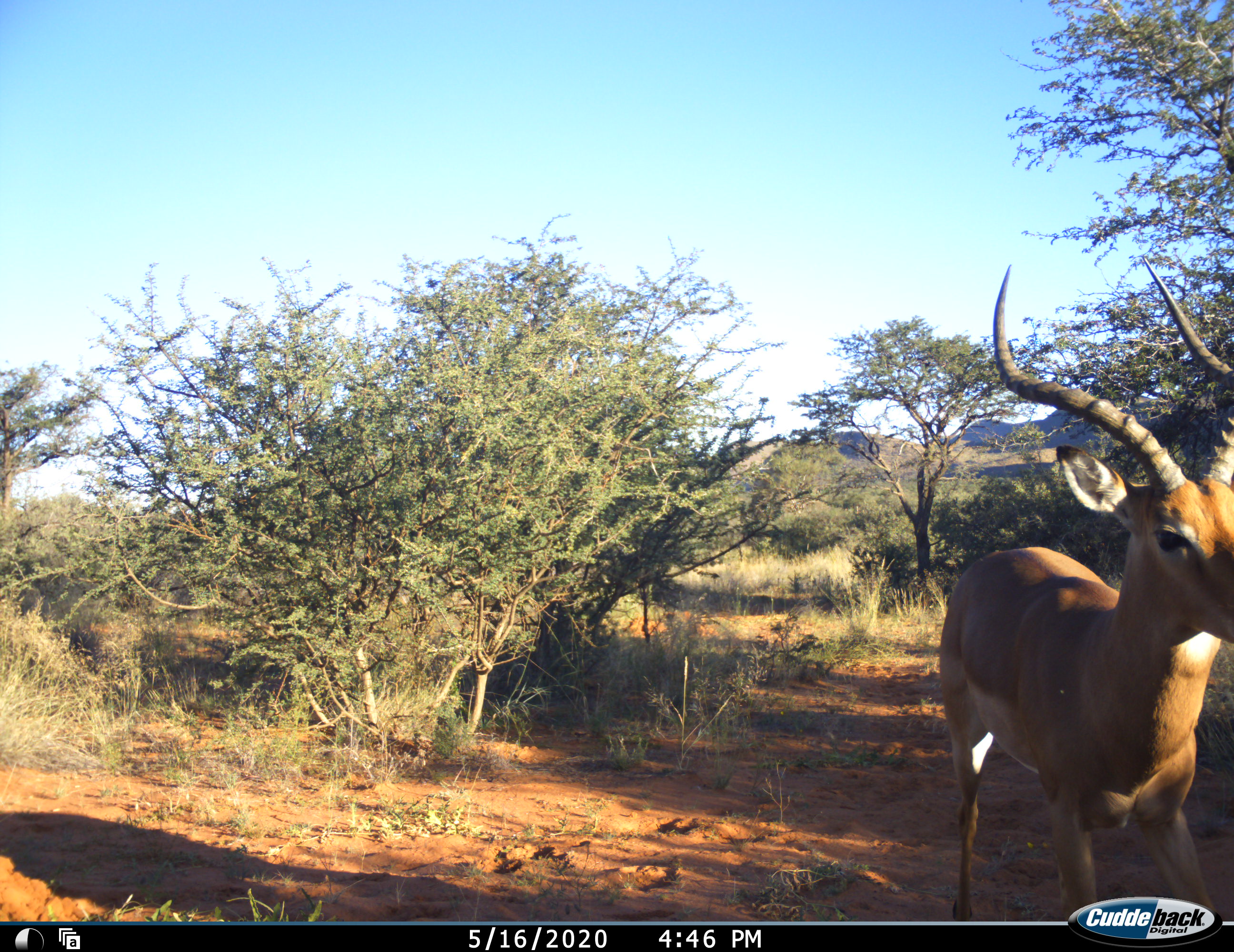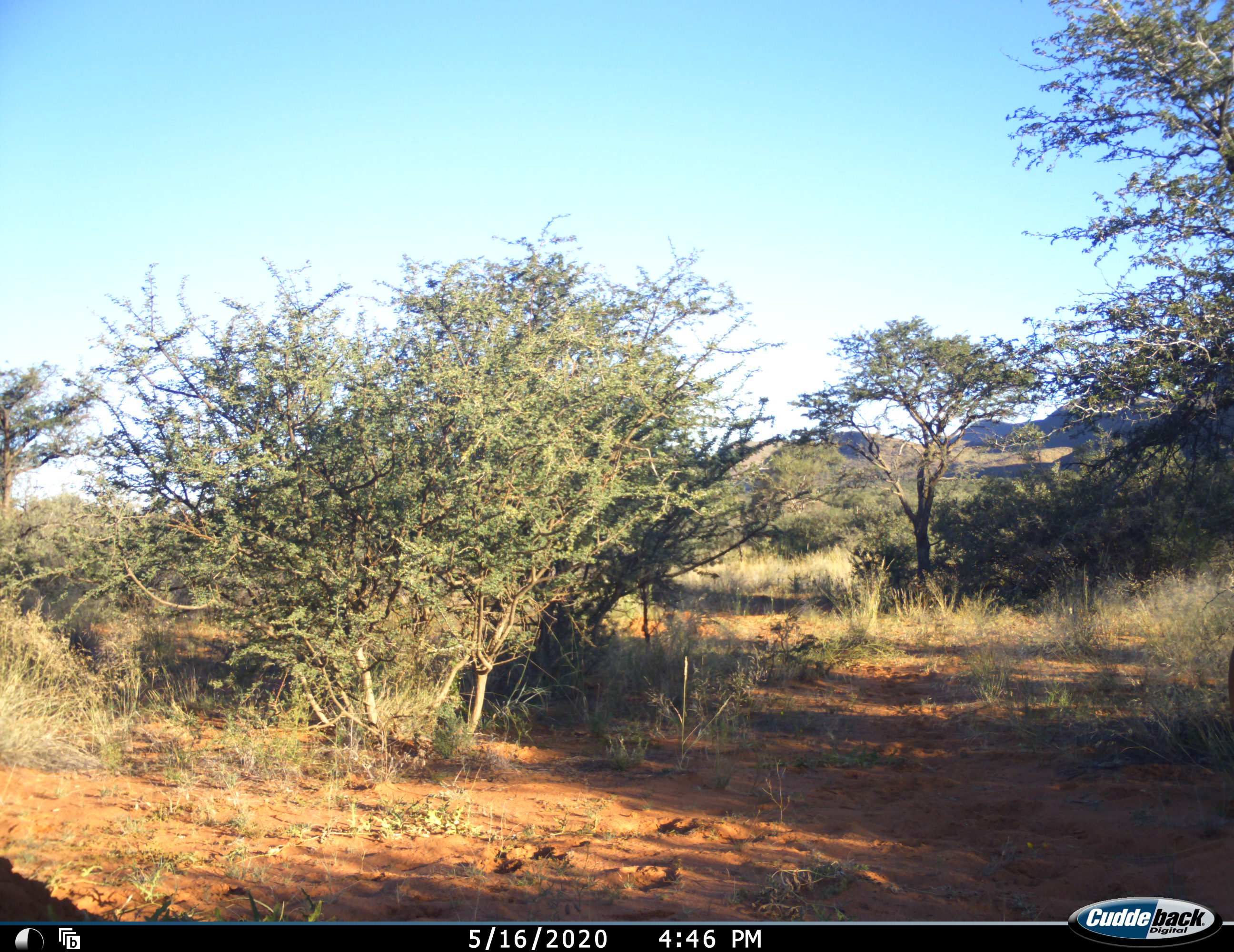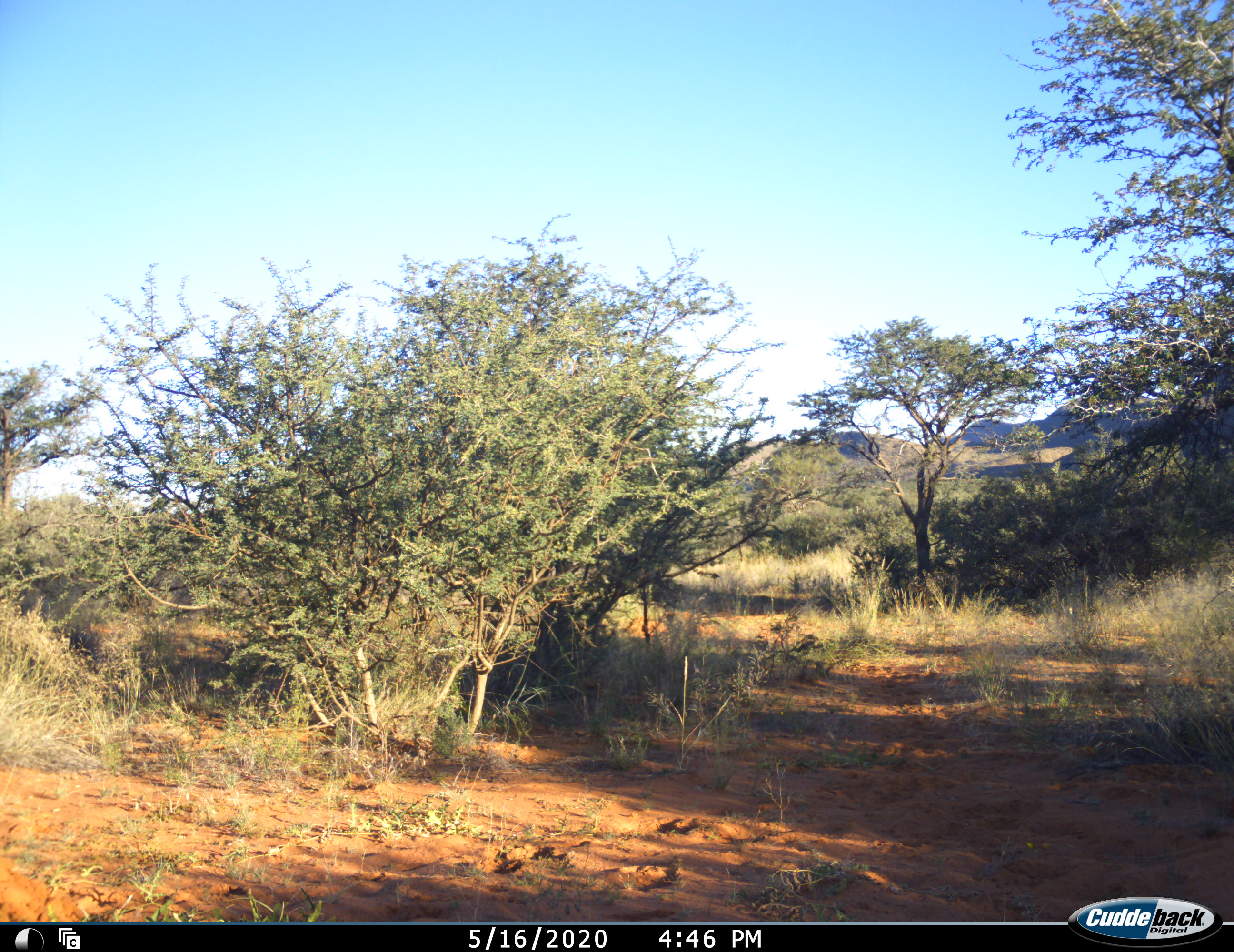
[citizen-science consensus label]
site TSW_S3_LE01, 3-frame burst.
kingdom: Animalia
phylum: Chordata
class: Mammalia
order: Artiodactyla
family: Bovidae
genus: Aepyceros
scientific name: Aepyceros melampus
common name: impala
Impala (Aepyceros melampus), count 1. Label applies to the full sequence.